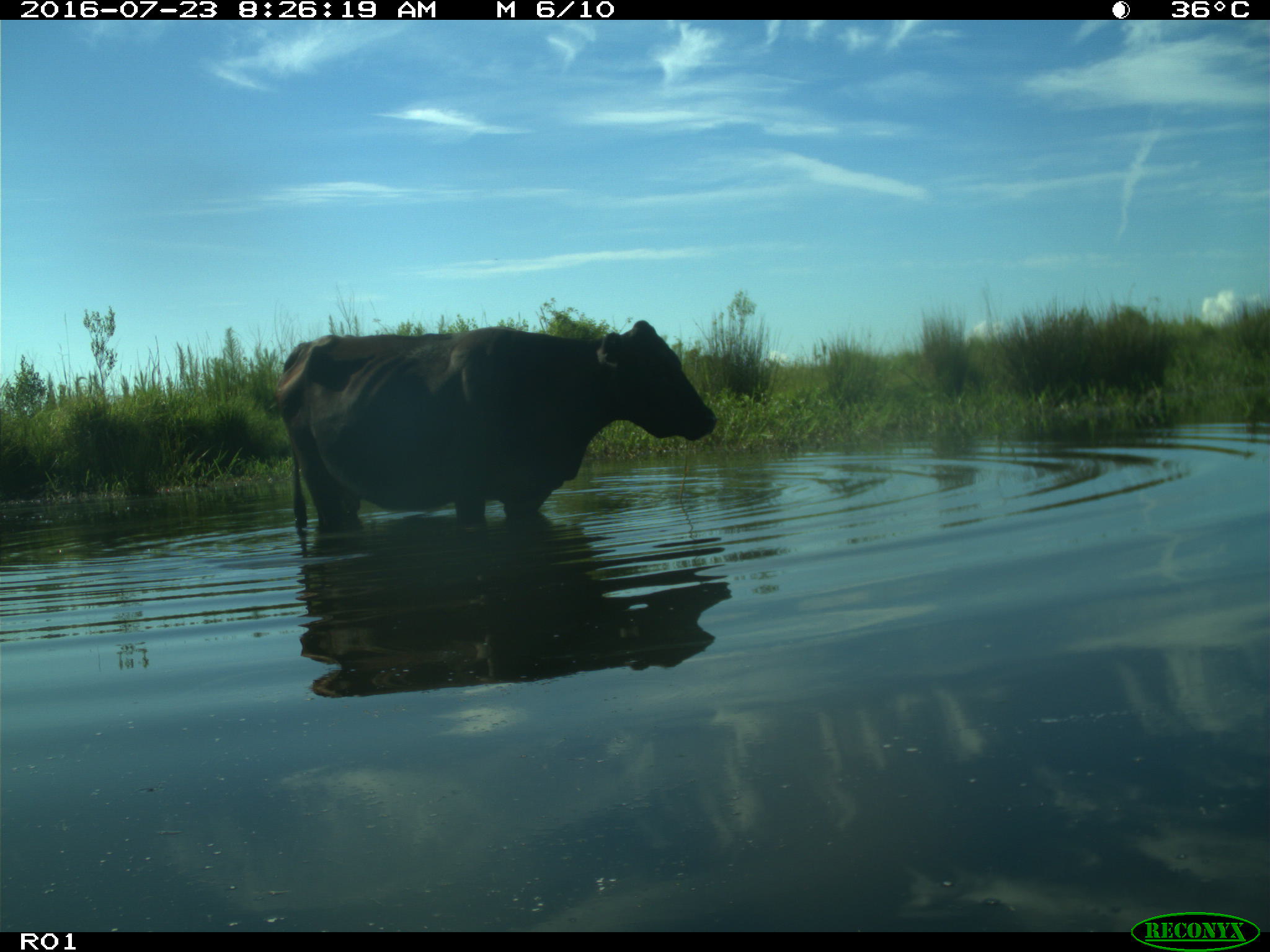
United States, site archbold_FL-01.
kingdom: Animalia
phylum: Chordata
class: Mammalia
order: Artiodactyla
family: Bovidae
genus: Bos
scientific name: Bos taurus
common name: domestic cow